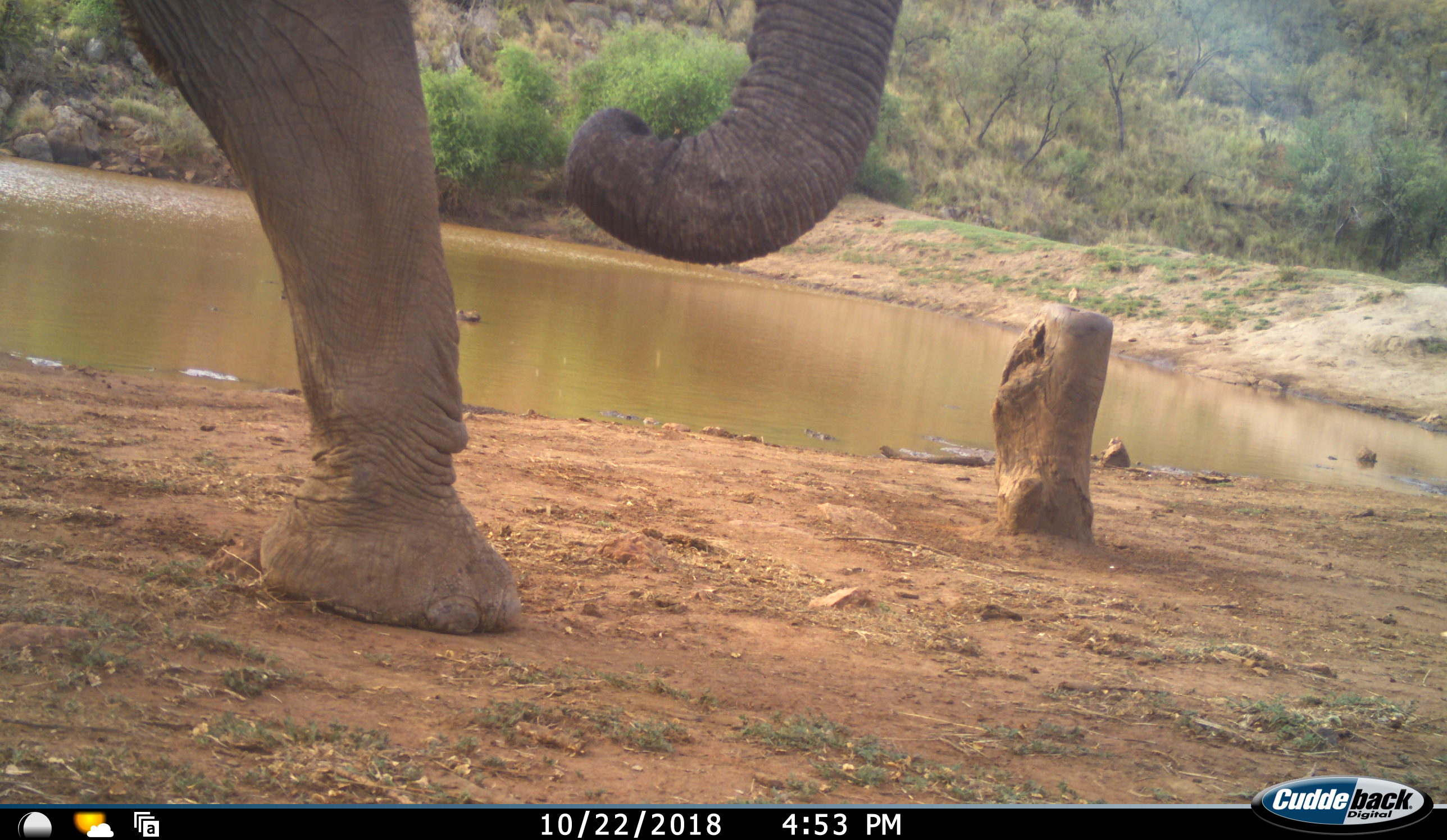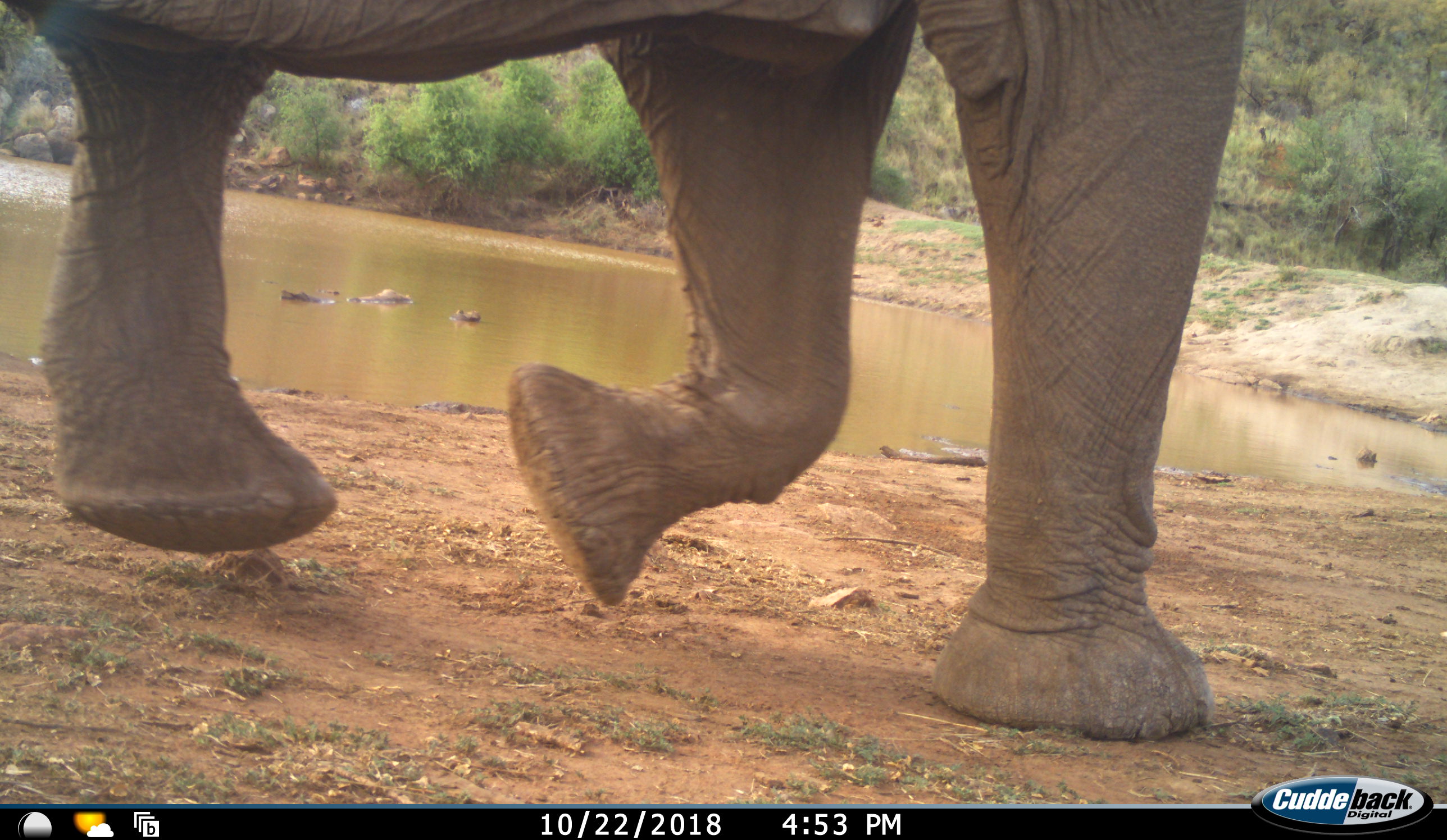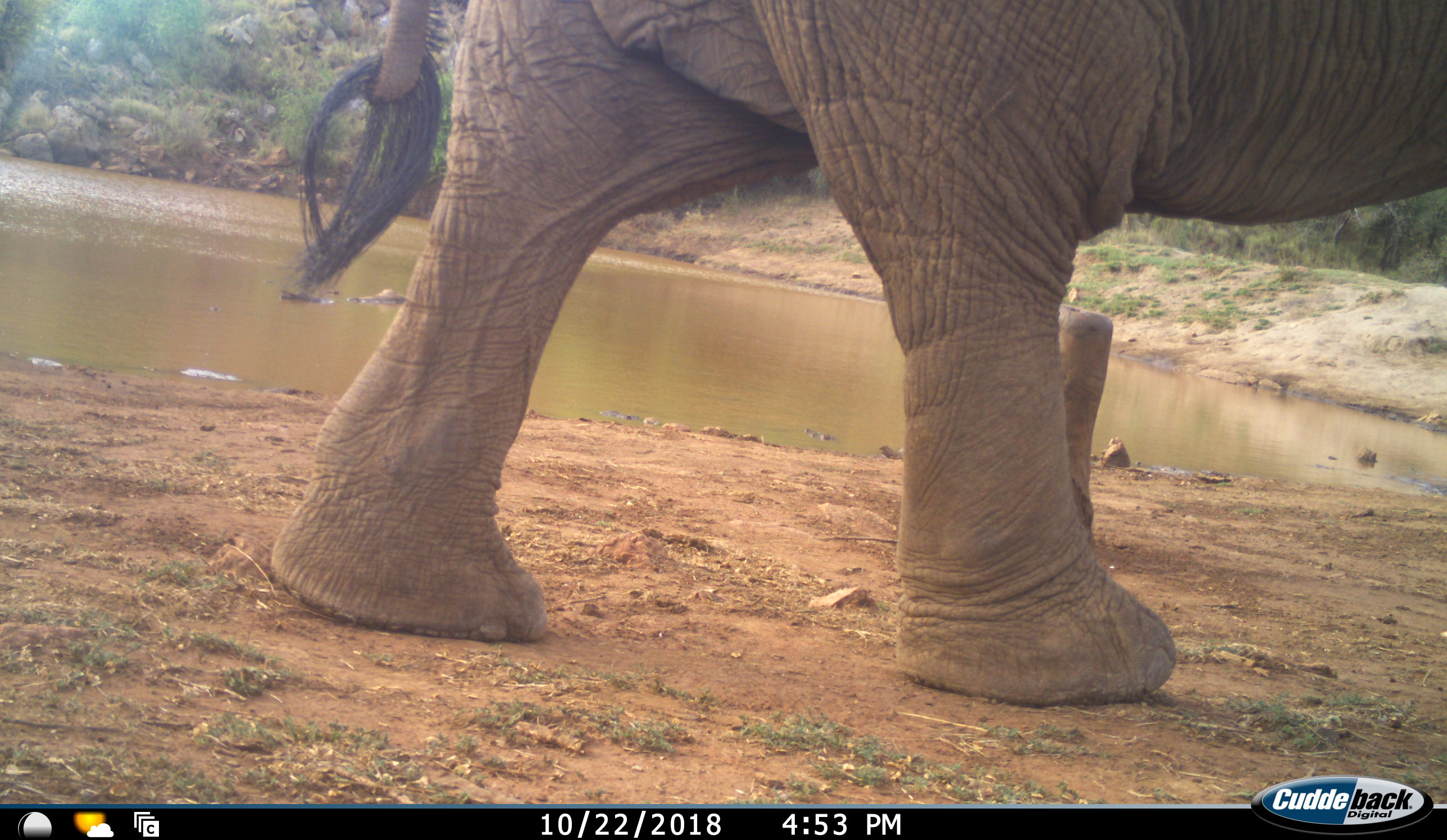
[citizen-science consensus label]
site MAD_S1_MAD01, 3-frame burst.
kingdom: Animalia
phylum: Chordata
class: Mammalia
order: Proboscidea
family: Elephantidae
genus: Loxodonta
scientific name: Loxodonta africana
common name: african bush elephant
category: elephant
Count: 1.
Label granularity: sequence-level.